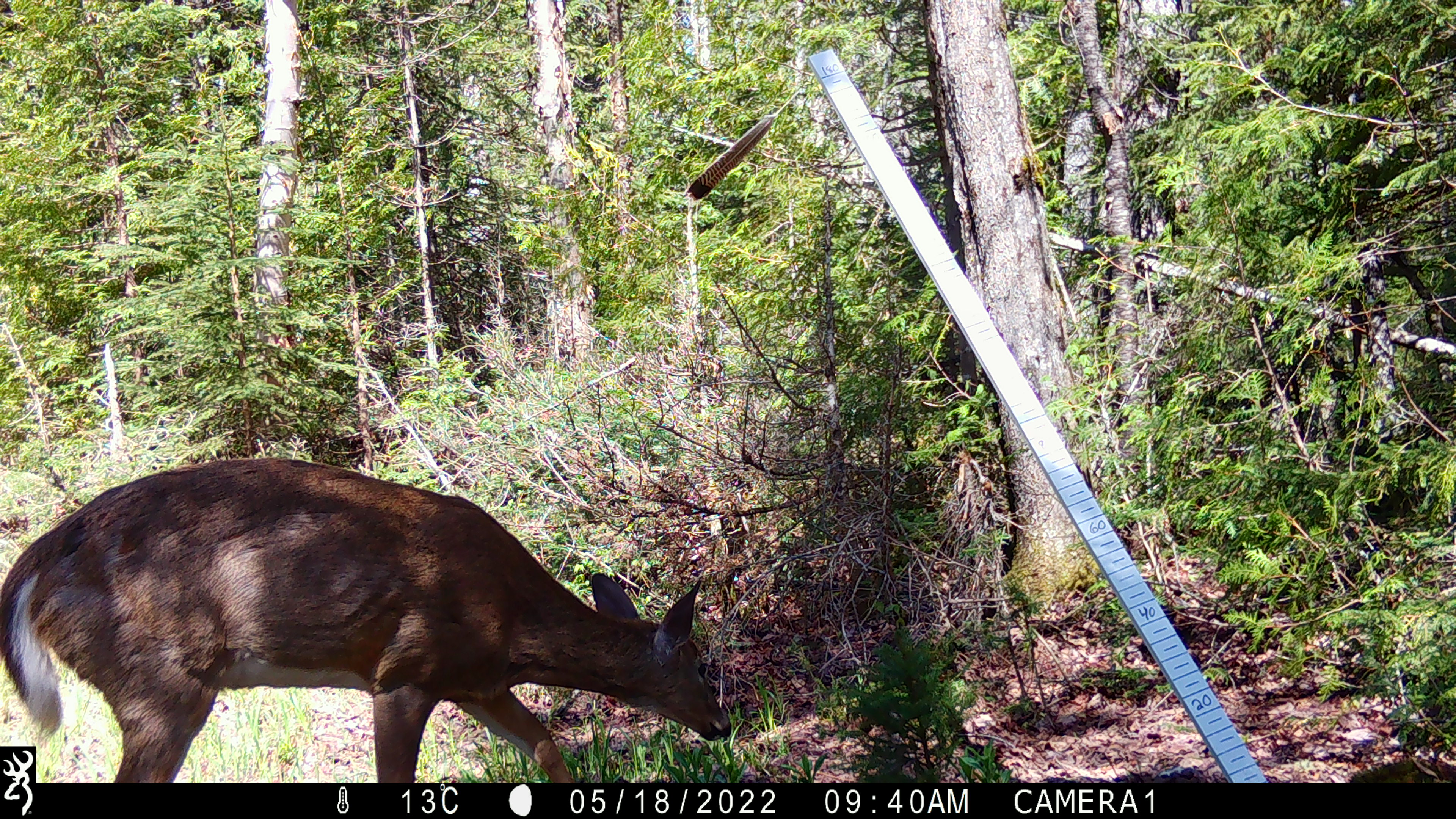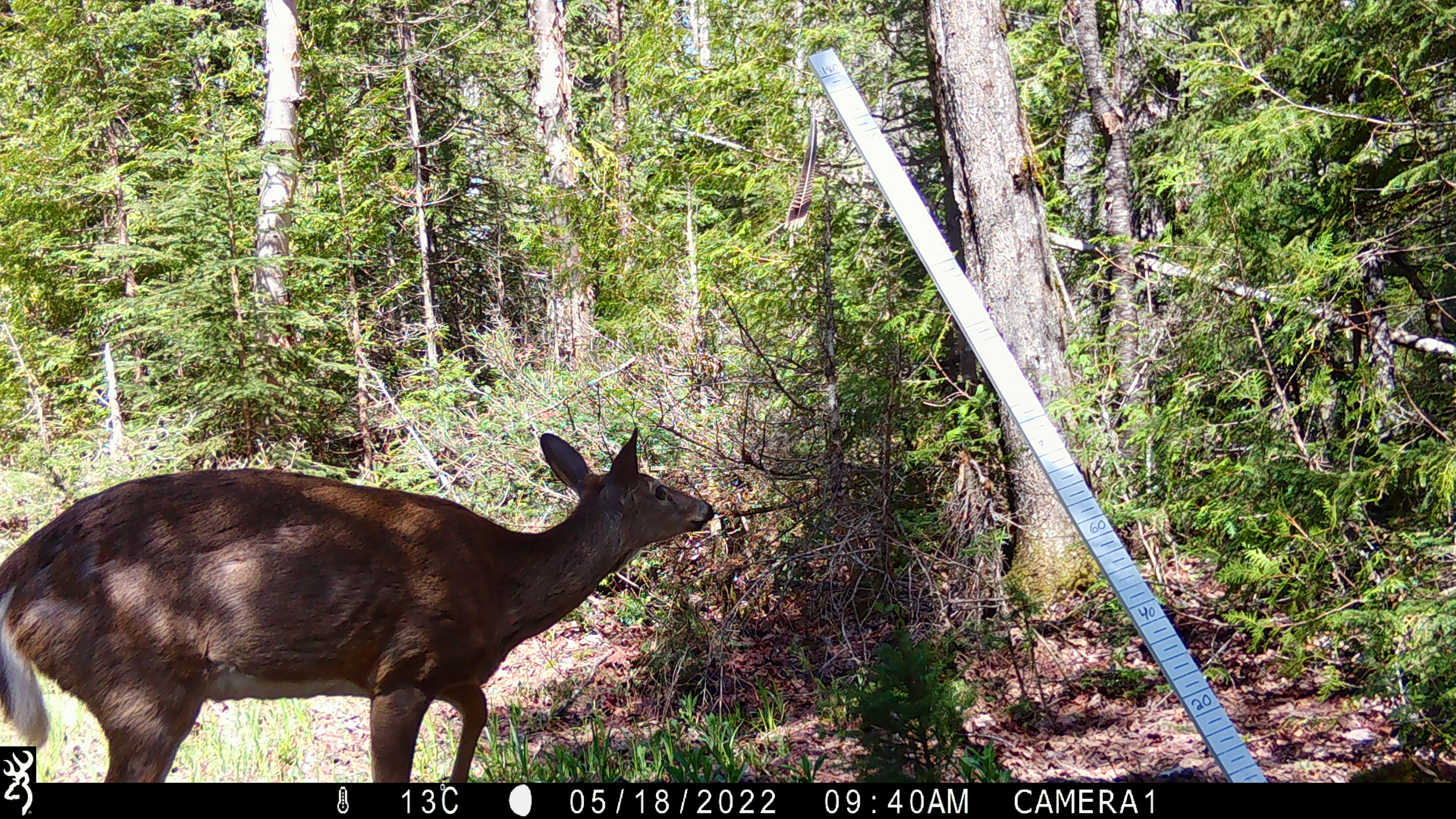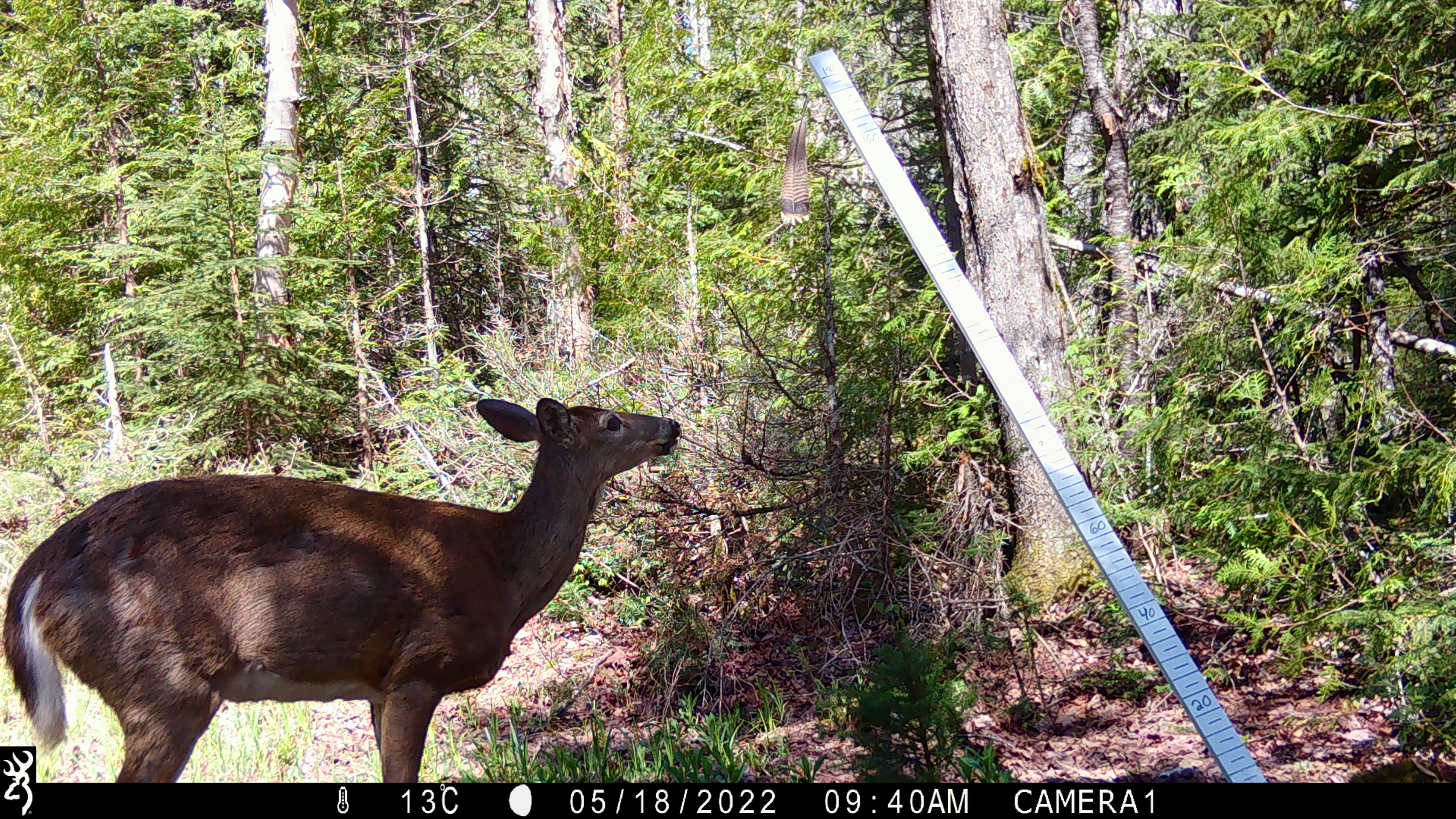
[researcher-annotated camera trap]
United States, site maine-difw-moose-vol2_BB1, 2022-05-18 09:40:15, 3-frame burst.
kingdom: Animalia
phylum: Chordata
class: Mammalia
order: Artiodactyla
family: Cervidae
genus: Odocoileus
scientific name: Odocoileus virginianus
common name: white-tailed deer